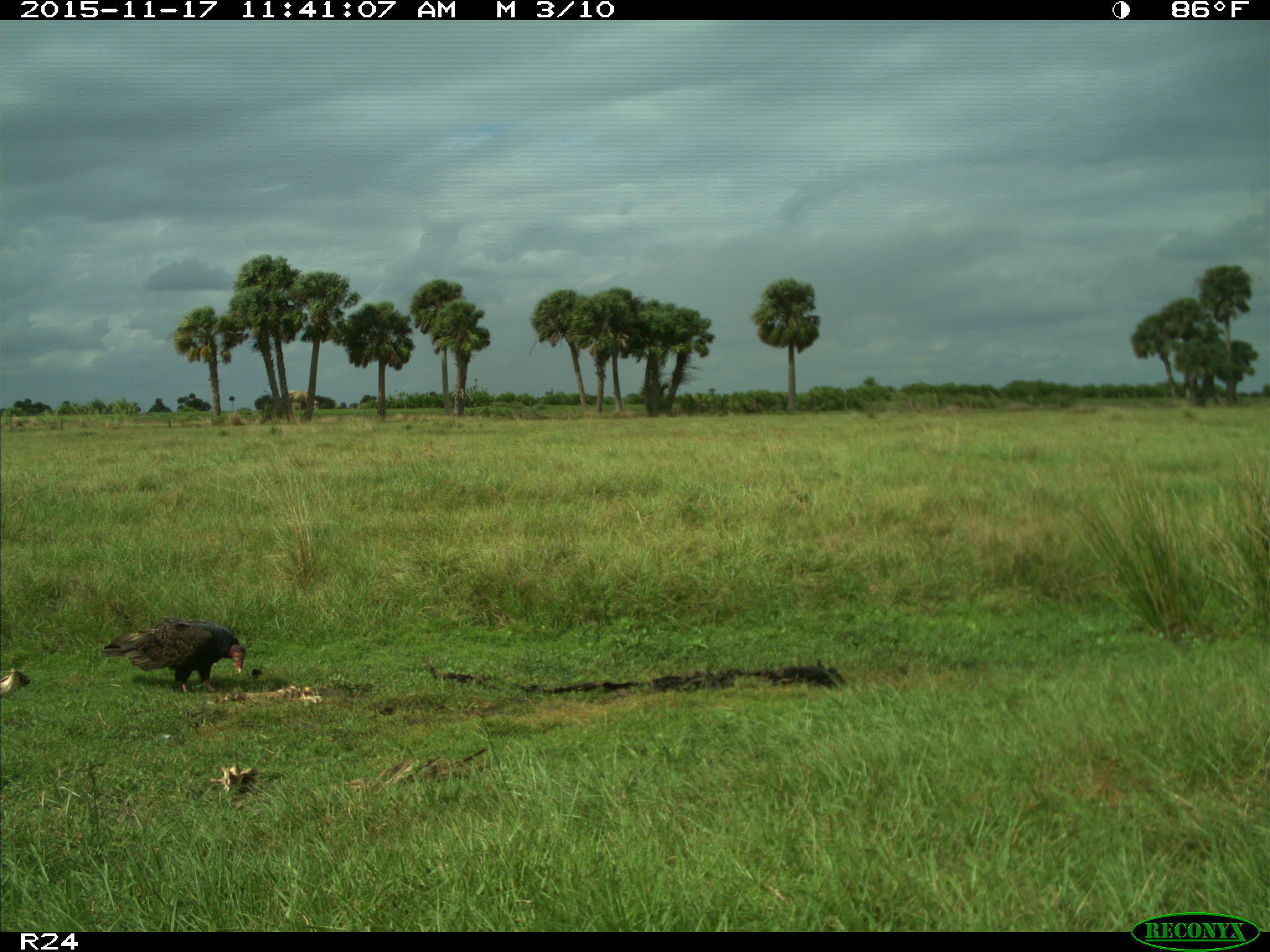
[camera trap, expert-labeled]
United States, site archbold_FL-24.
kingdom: Animalia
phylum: Chordata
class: Aves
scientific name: Aves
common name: birds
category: unidentified bird